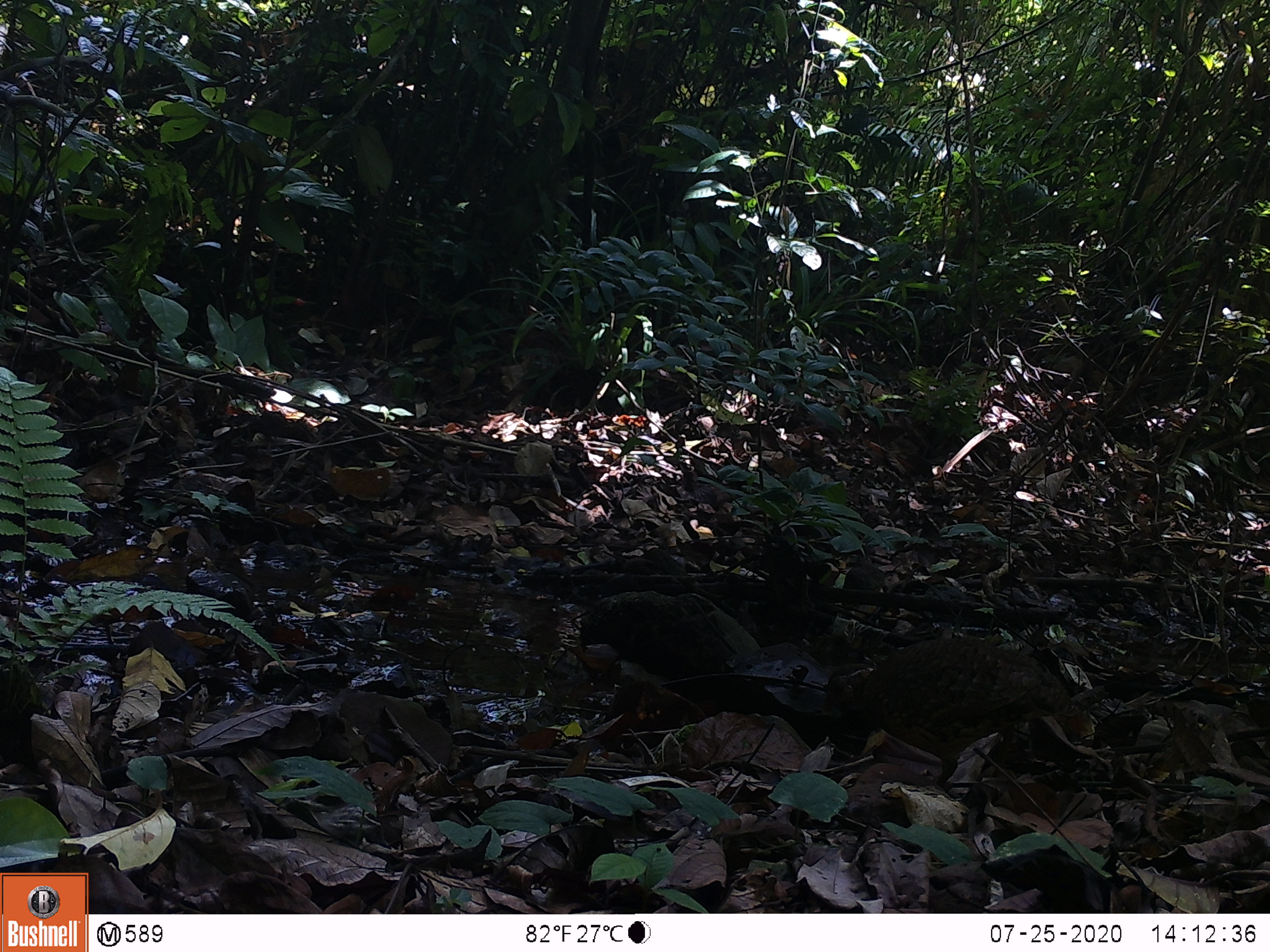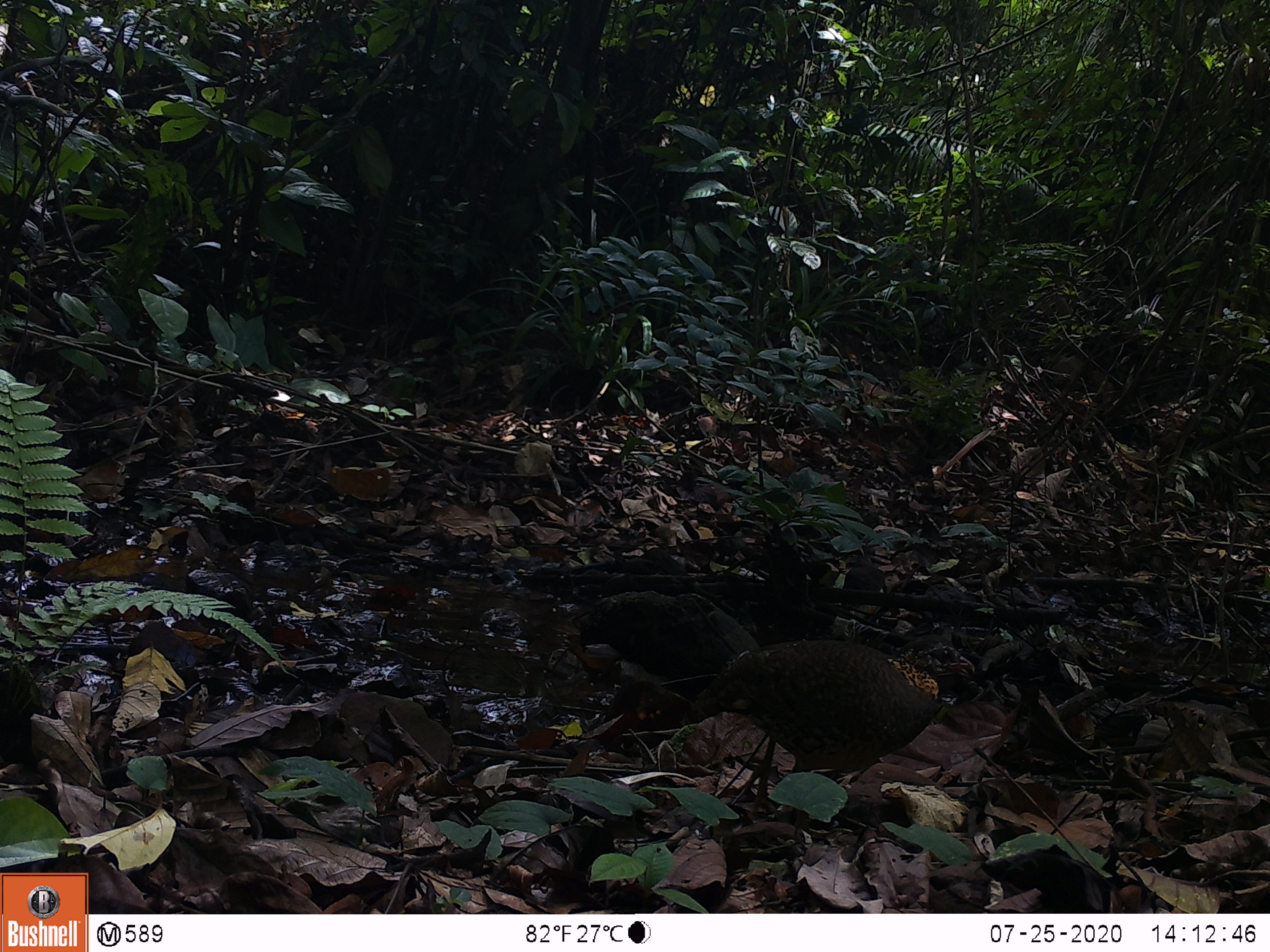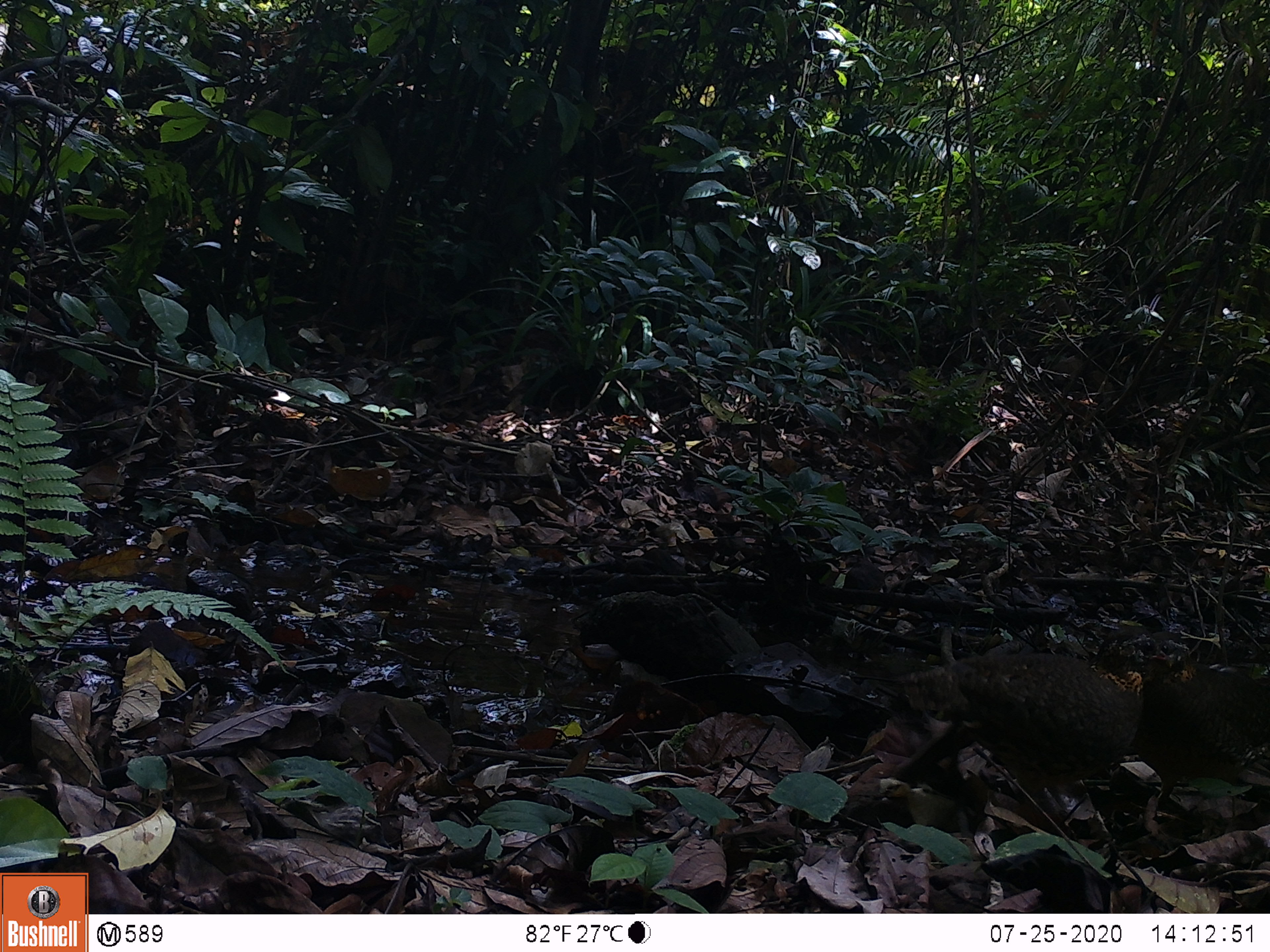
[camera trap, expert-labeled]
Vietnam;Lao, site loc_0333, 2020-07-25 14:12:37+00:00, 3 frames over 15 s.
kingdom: Animalia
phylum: Chordata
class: Aves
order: Galliformes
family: Phasianidae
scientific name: Phasianidae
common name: partridge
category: unidentified partridge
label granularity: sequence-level